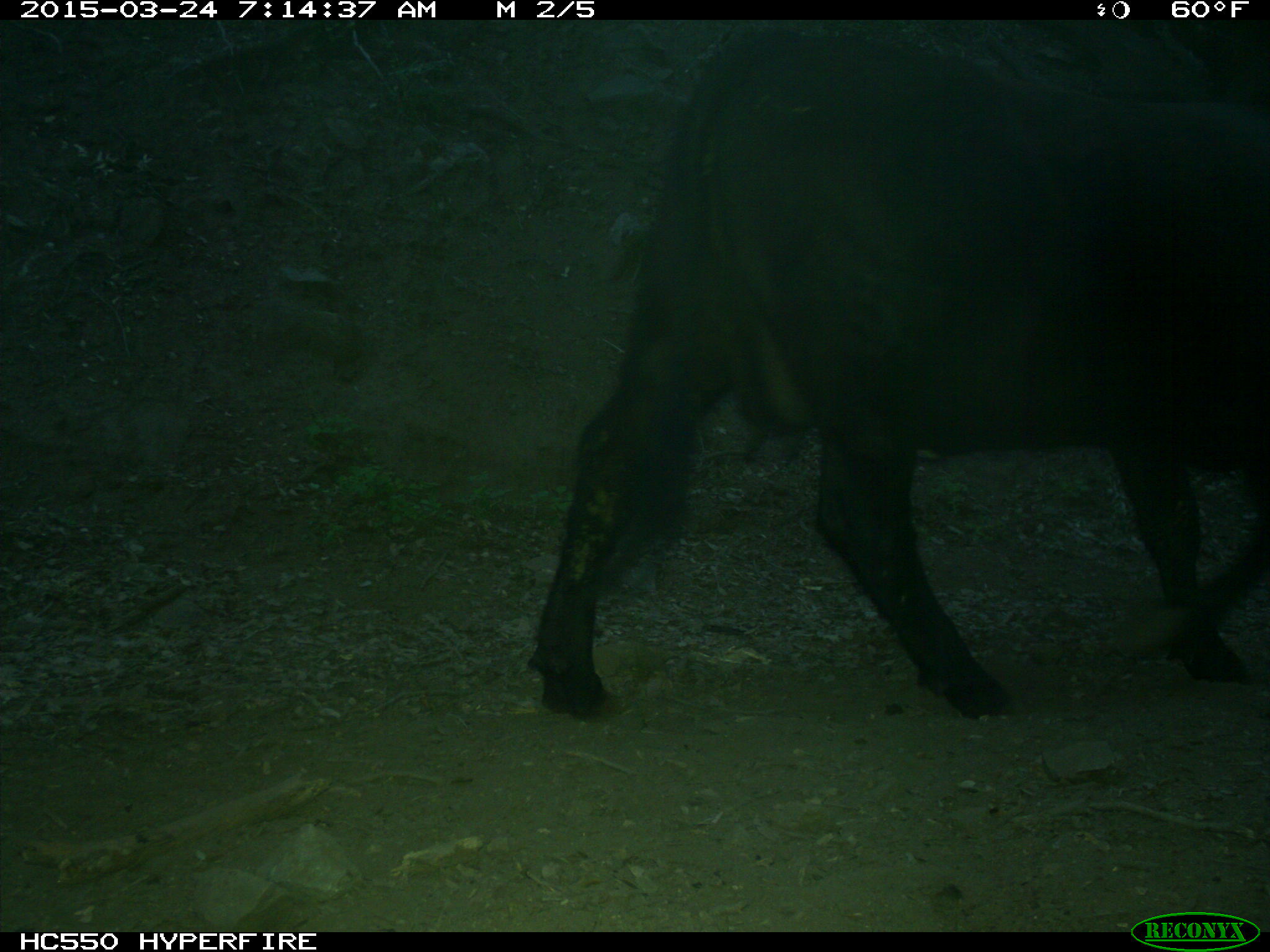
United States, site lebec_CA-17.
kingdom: Animalia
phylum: Chordata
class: Mammalia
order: Artiodactyla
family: Bovidae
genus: Bos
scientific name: Bos taurus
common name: domestic cow